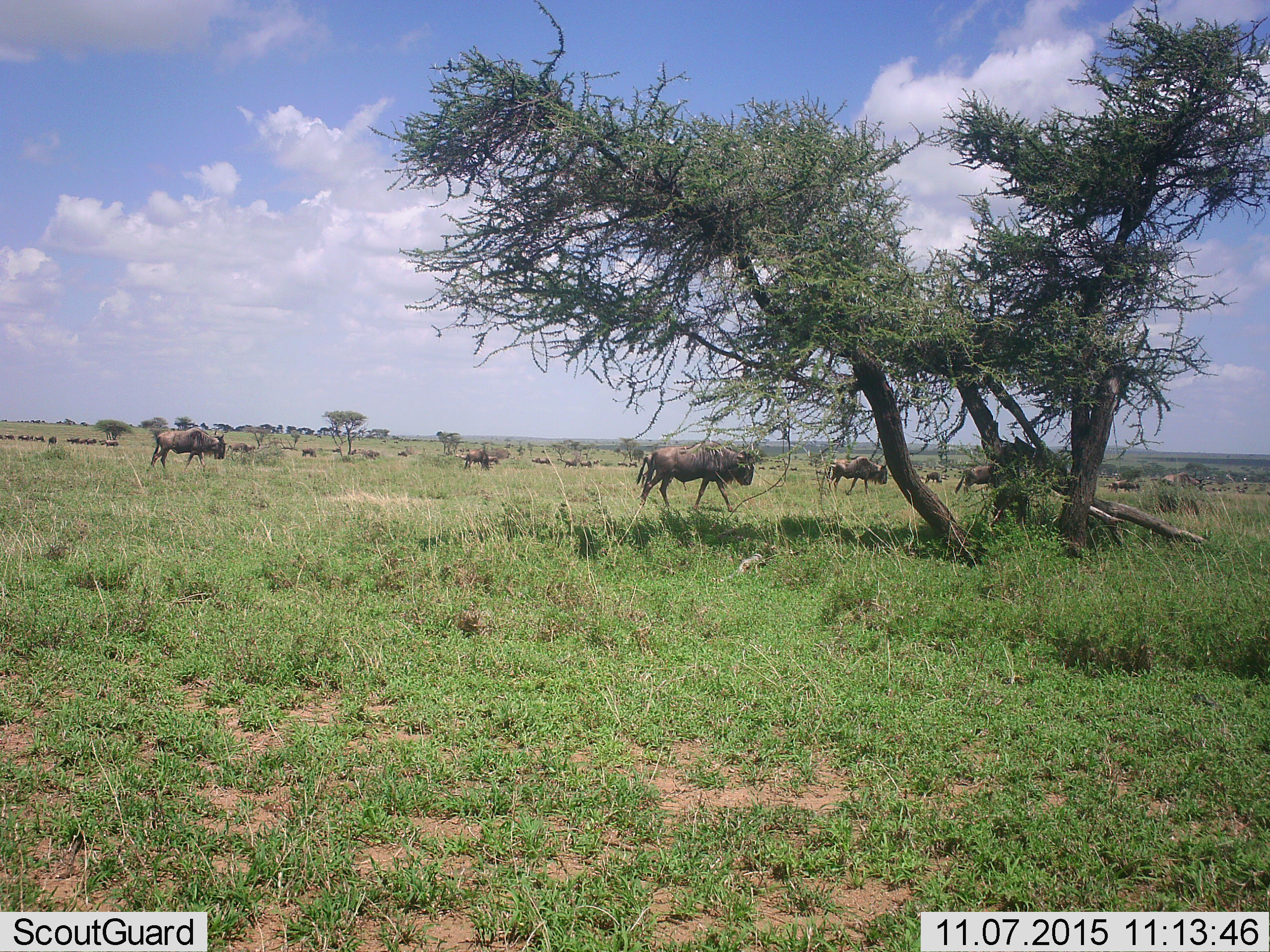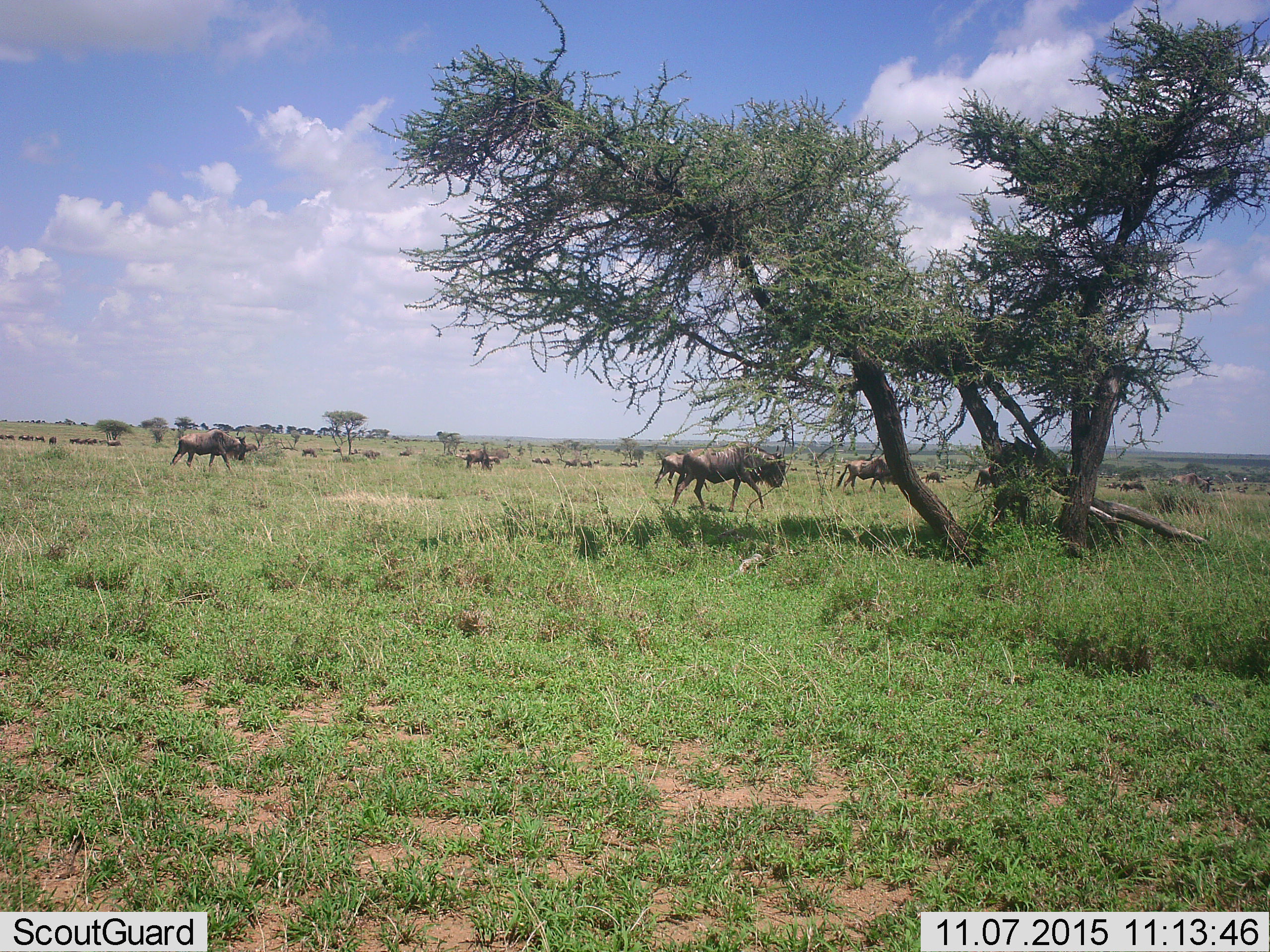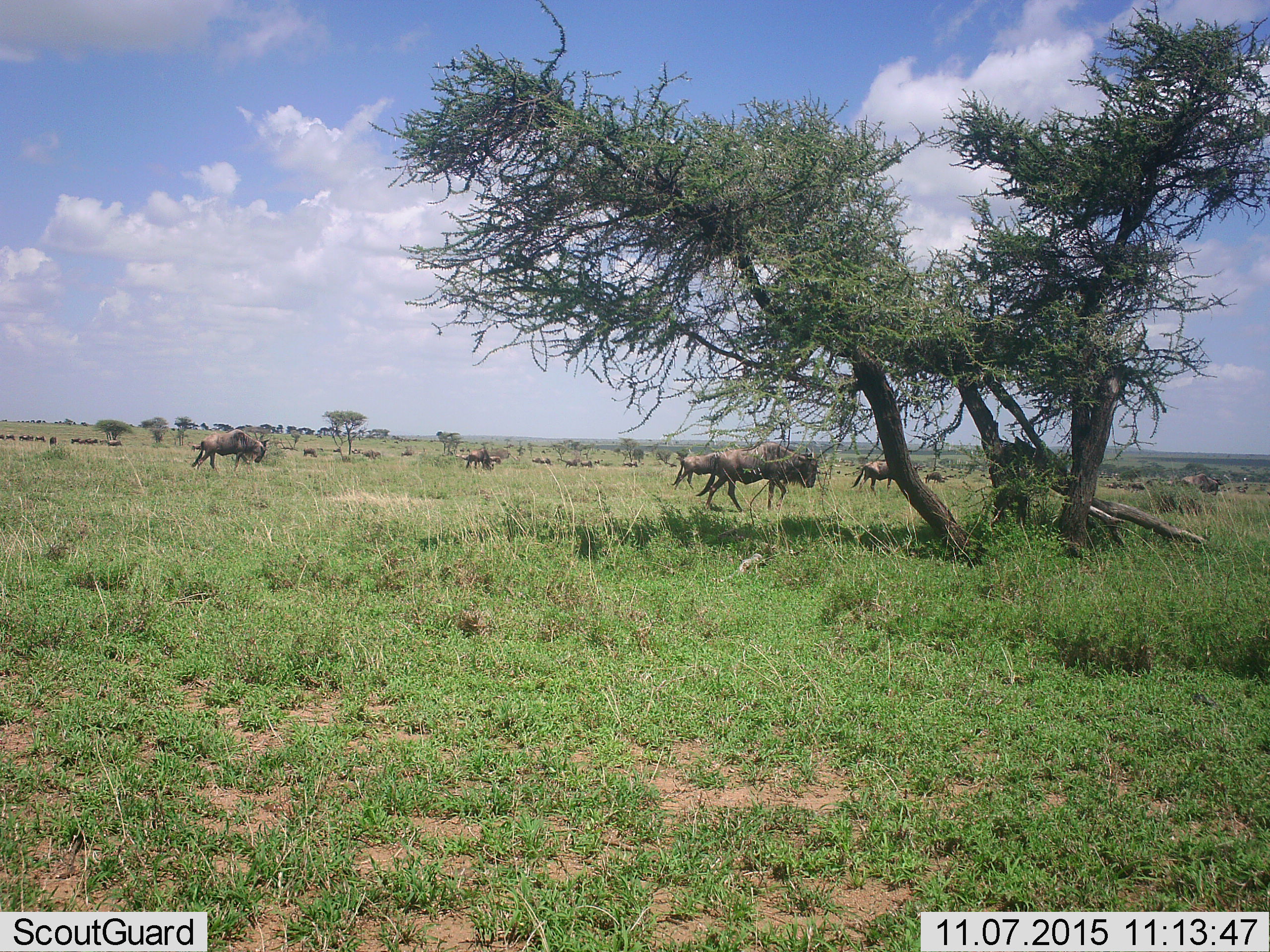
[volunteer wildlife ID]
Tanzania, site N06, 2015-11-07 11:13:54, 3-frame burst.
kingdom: Animalia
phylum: Chordata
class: Mammalia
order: Artiodactyla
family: Bovidae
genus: Connochaetes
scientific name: Connochaetes taurinus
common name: blue wildebeest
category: wildebeest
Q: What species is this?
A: Wildebeest (blue wildebeest) (Connochaetes taurinus).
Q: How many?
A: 11-50.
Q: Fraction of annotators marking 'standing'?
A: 25%.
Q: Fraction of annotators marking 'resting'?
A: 0%.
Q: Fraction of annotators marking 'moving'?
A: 100%.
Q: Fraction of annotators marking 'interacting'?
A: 0%.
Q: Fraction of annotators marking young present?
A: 0%.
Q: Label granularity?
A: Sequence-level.